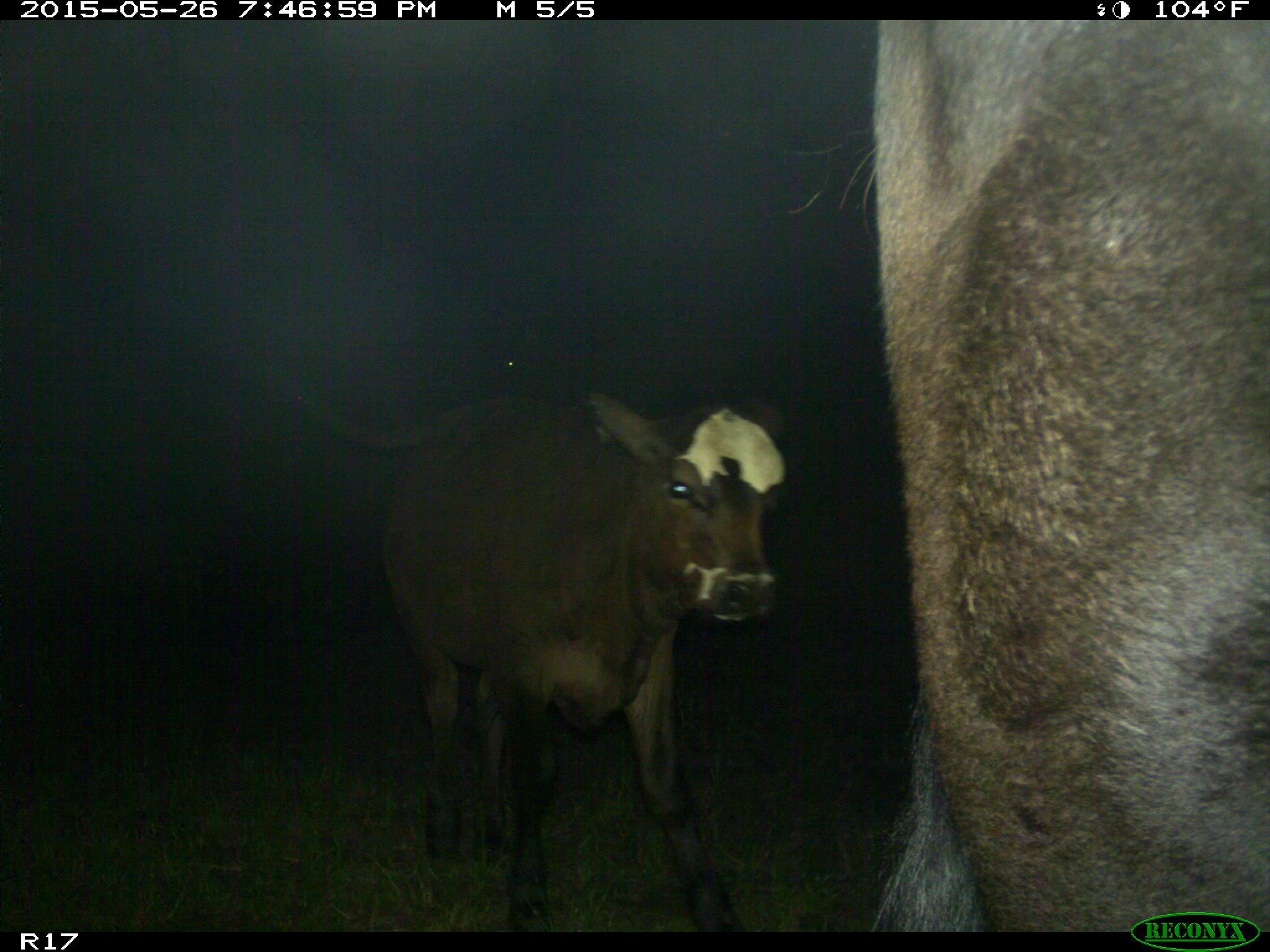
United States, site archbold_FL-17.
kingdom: Animalia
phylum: Chordata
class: Mammalia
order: Artiodactyla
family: Bovidae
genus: Bos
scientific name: Bos taurus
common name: domestic cow